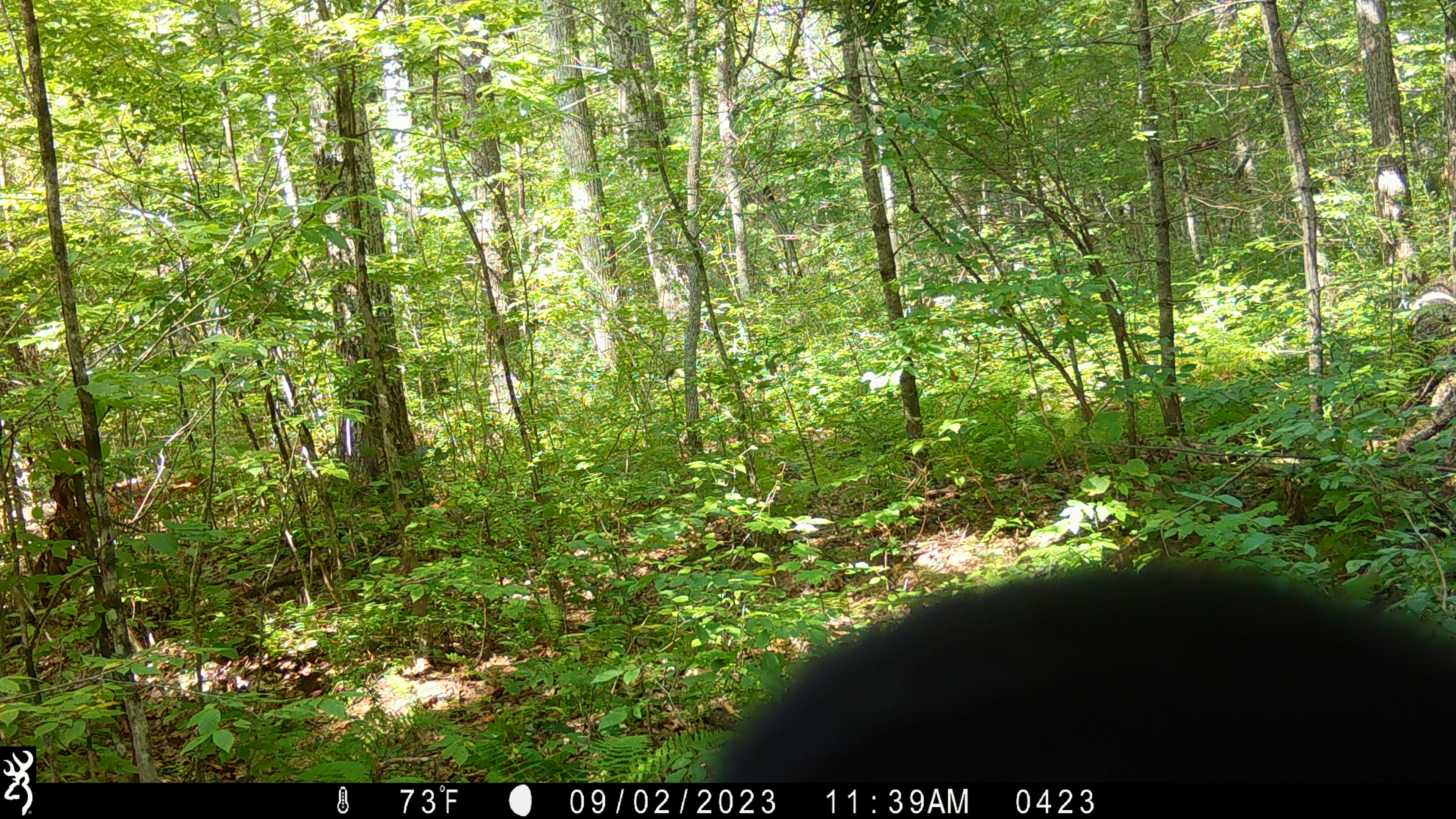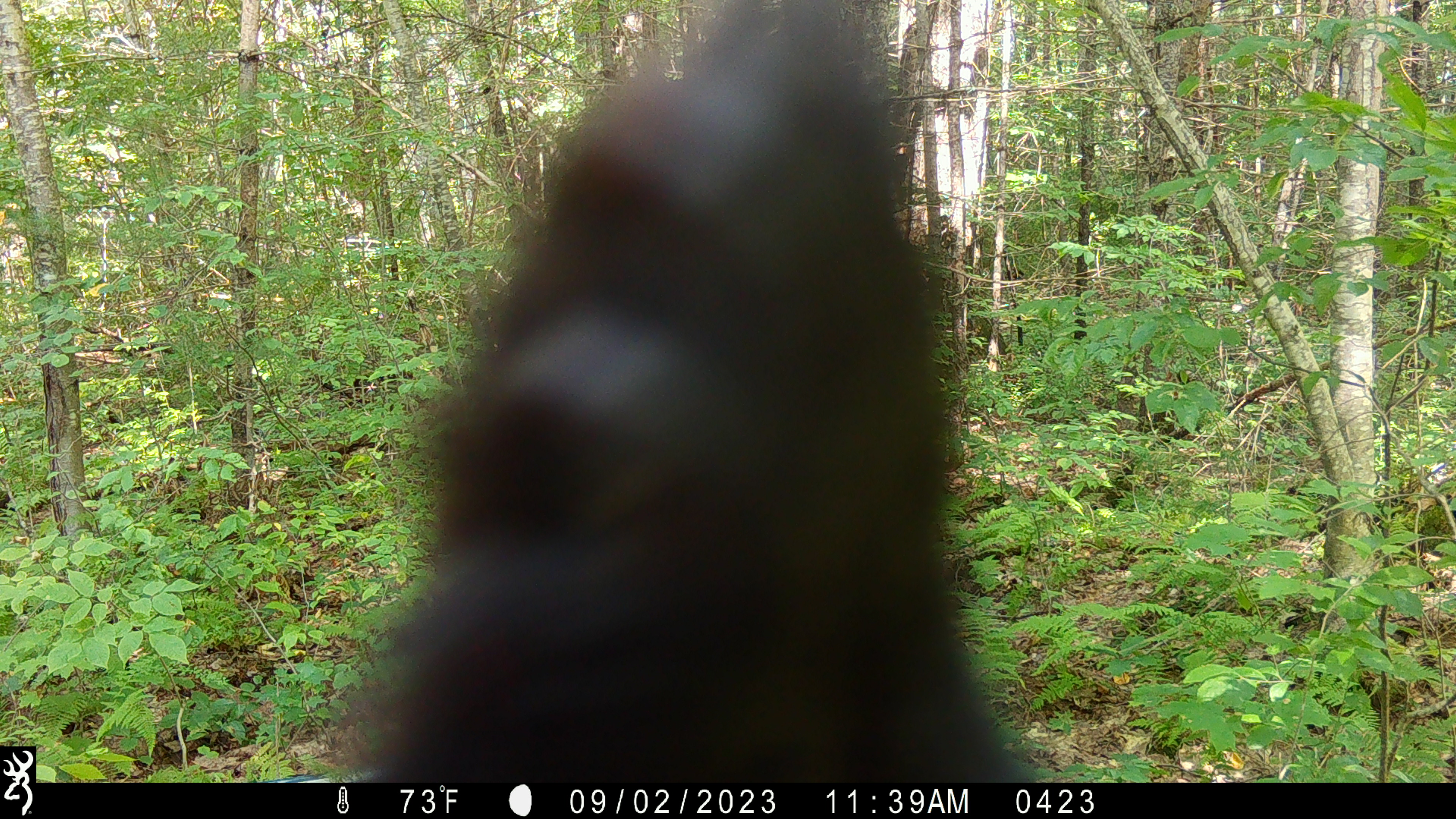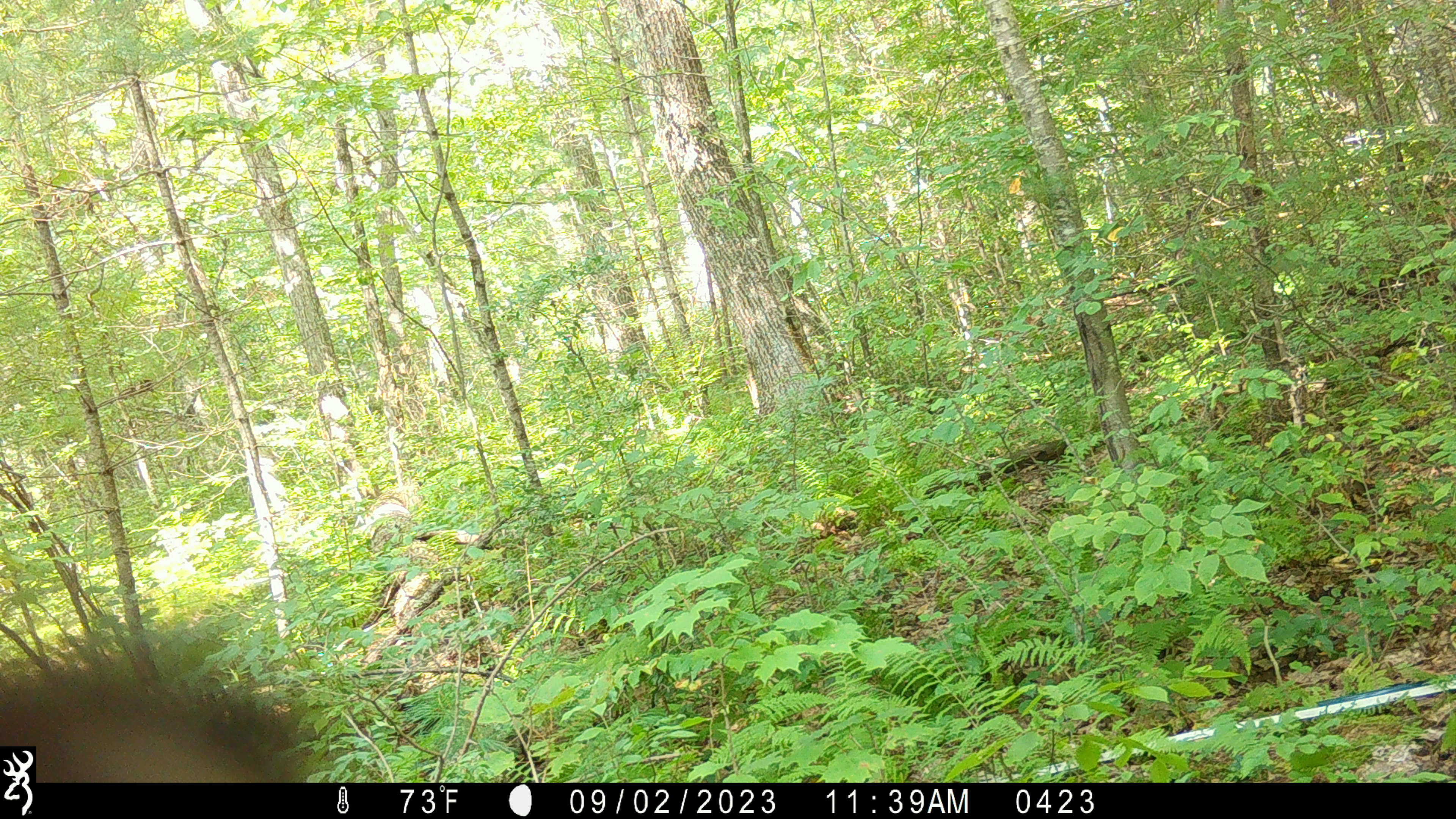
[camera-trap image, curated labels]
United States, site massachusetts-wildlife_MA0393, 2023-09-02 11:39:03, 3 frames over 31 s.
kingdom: Animalia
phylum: Chordata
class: Mammalia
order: Carnivora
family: Ursidae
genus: Ursus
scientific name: Ursus americanus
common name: black bear